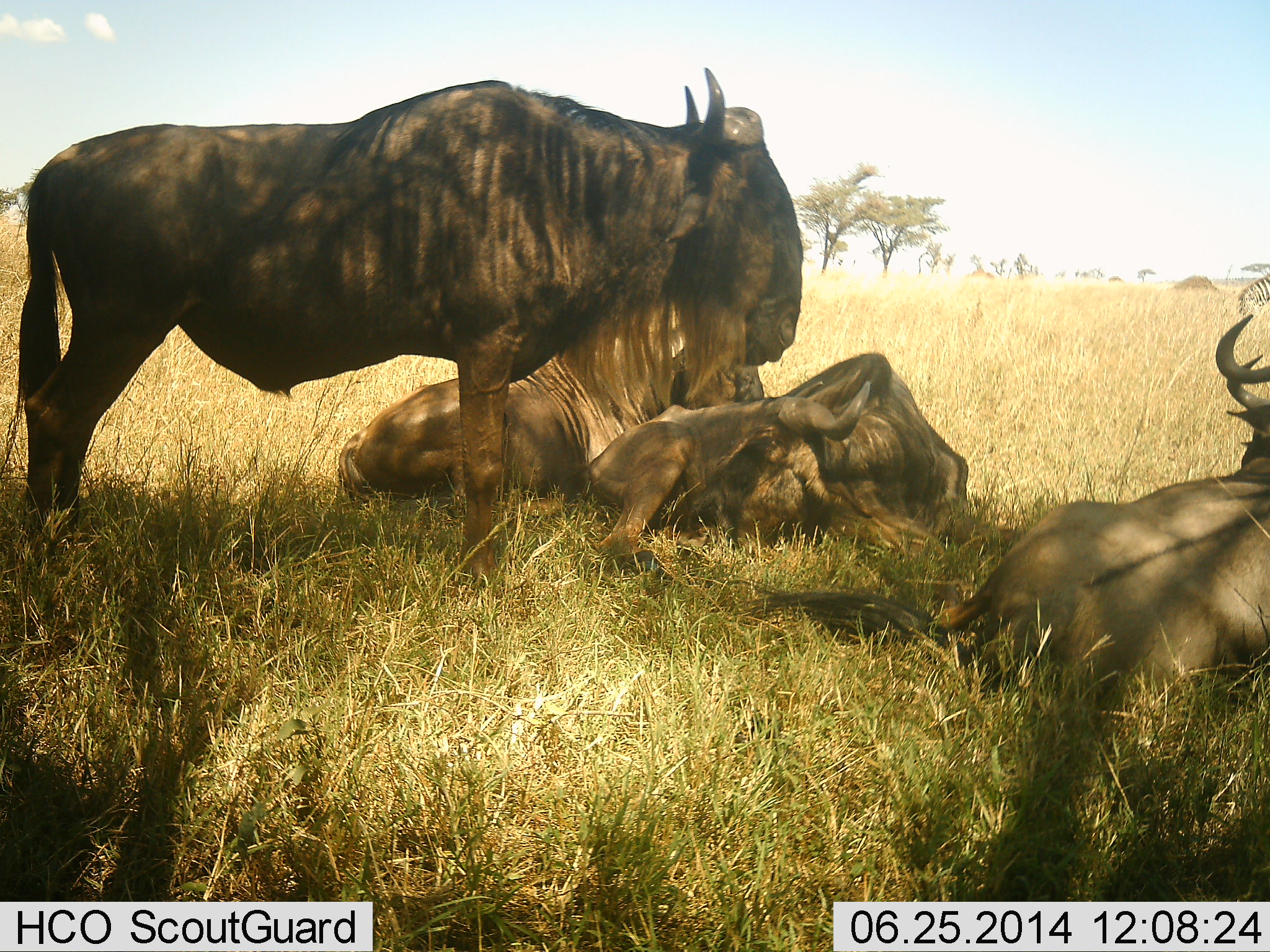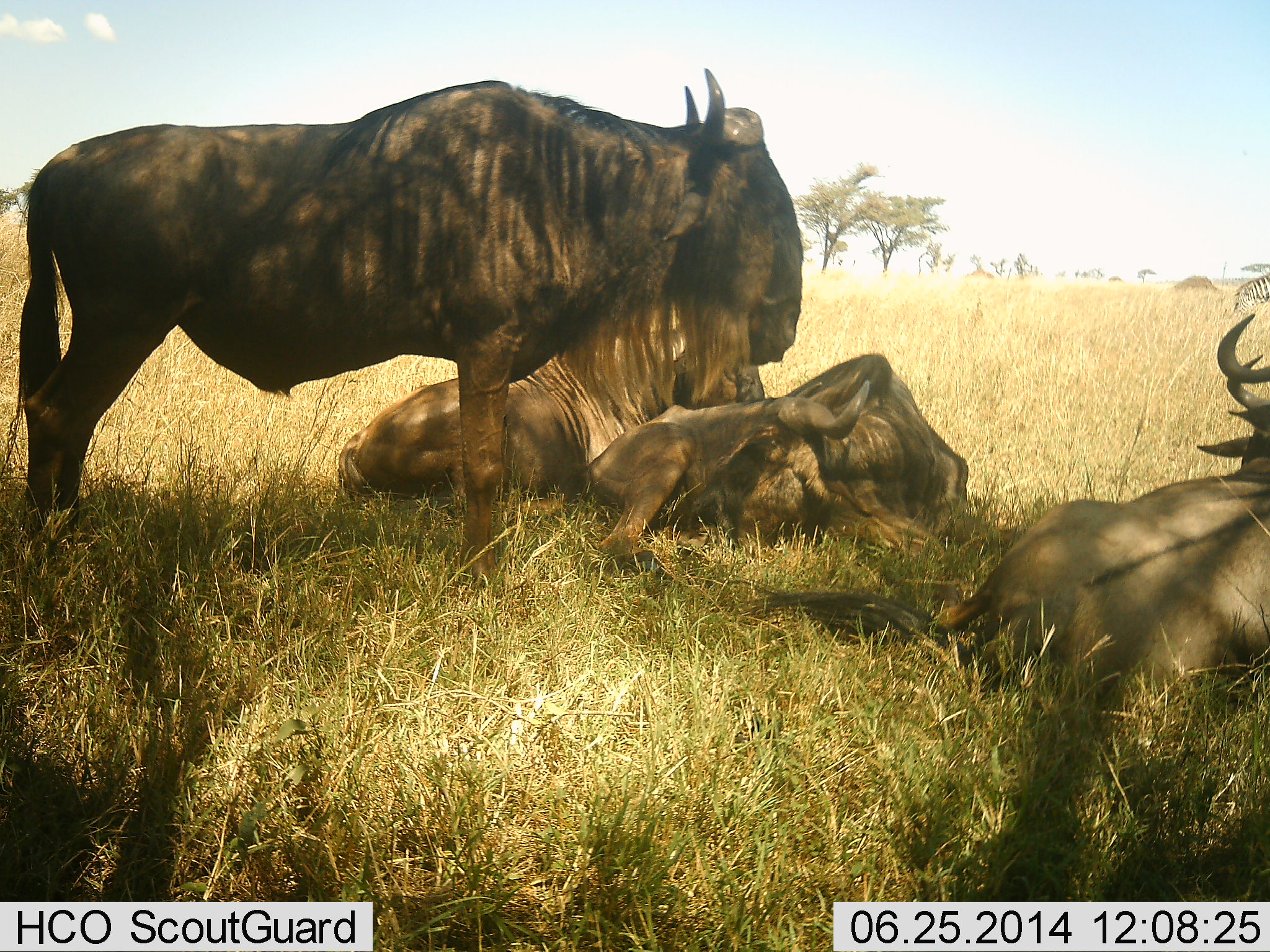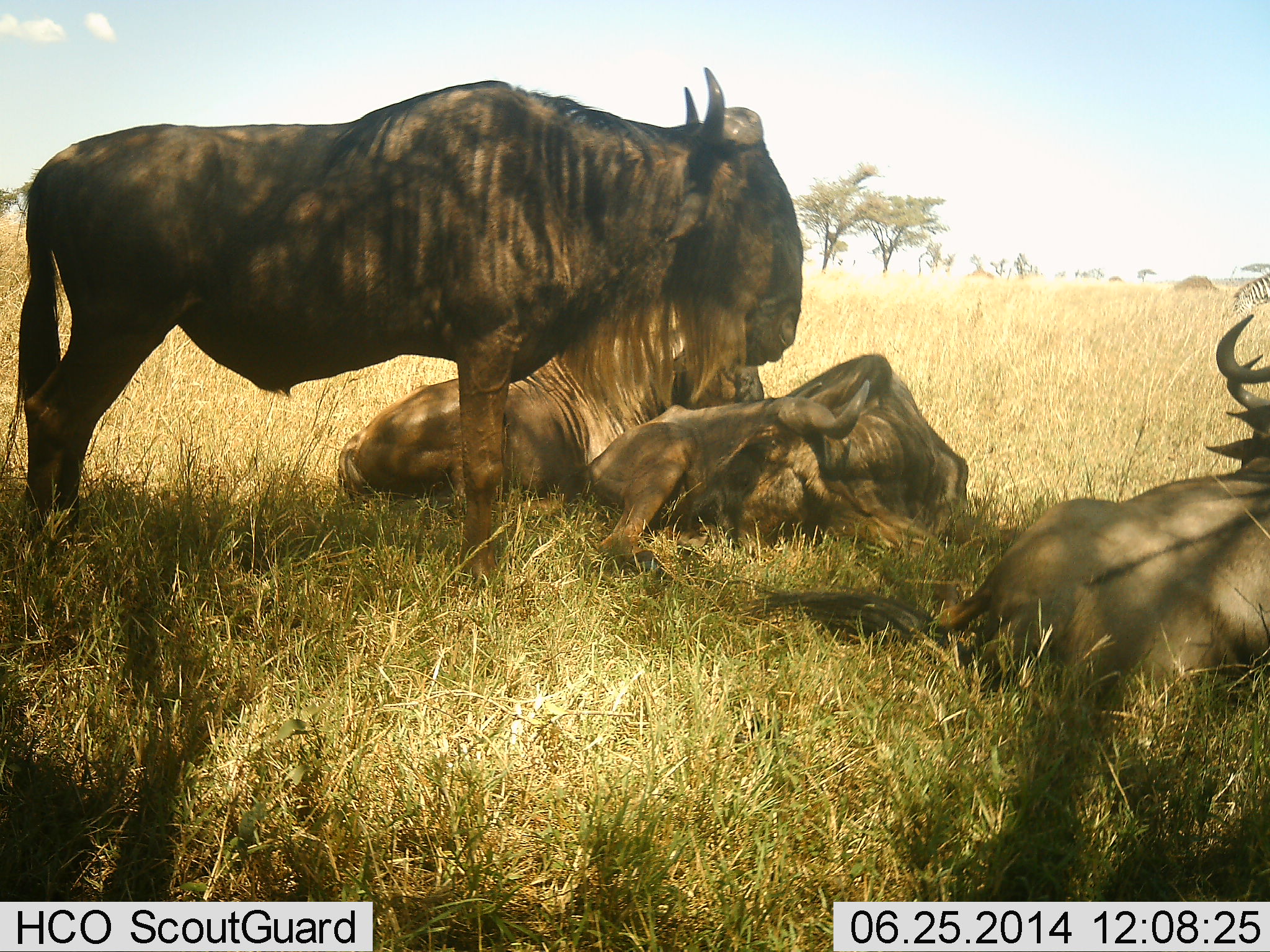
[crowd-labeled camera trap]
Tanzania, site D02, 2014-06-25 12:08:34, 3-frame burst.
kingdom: Animalia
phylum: Chordata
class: Mammalia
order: Artiodactyla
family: Bovidae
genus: Connochaetes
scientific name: Connochaetes taurinus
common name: blue wildebeest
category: wildebeest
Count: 4.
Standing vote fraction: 86%.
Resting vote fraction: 100%.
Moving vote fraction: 0%.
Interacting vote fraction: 0%.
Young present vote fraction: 0%.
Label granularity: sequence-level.